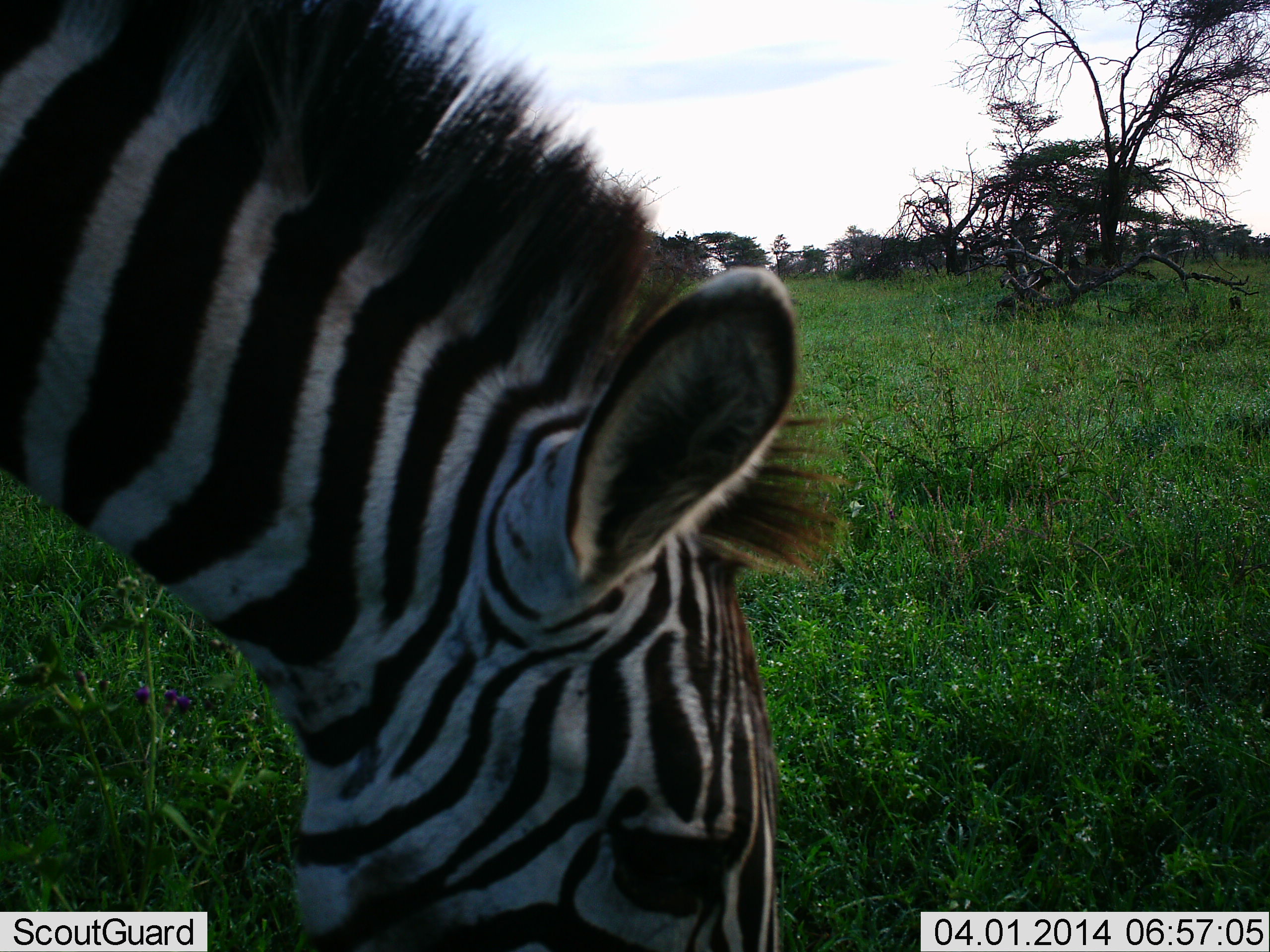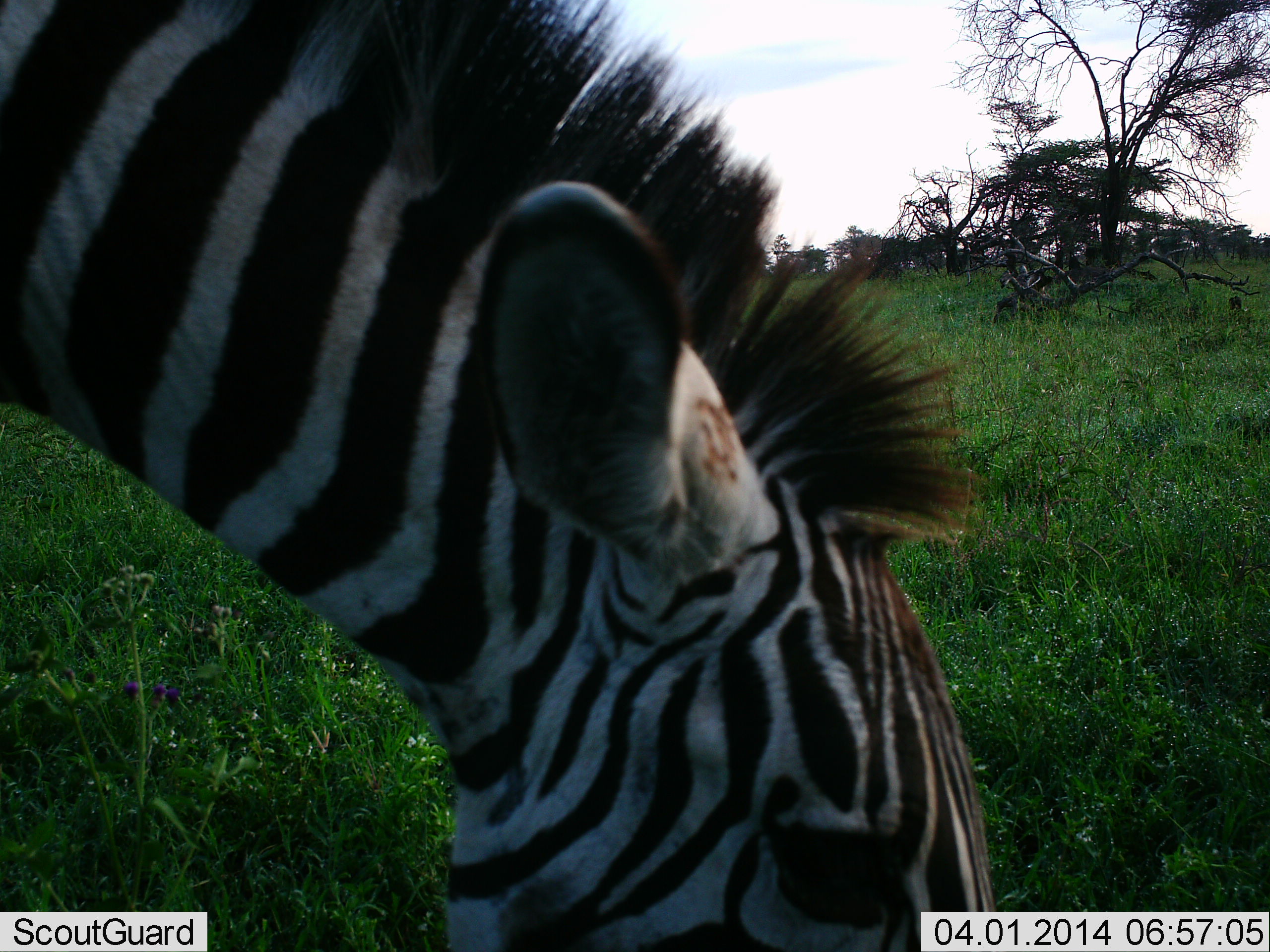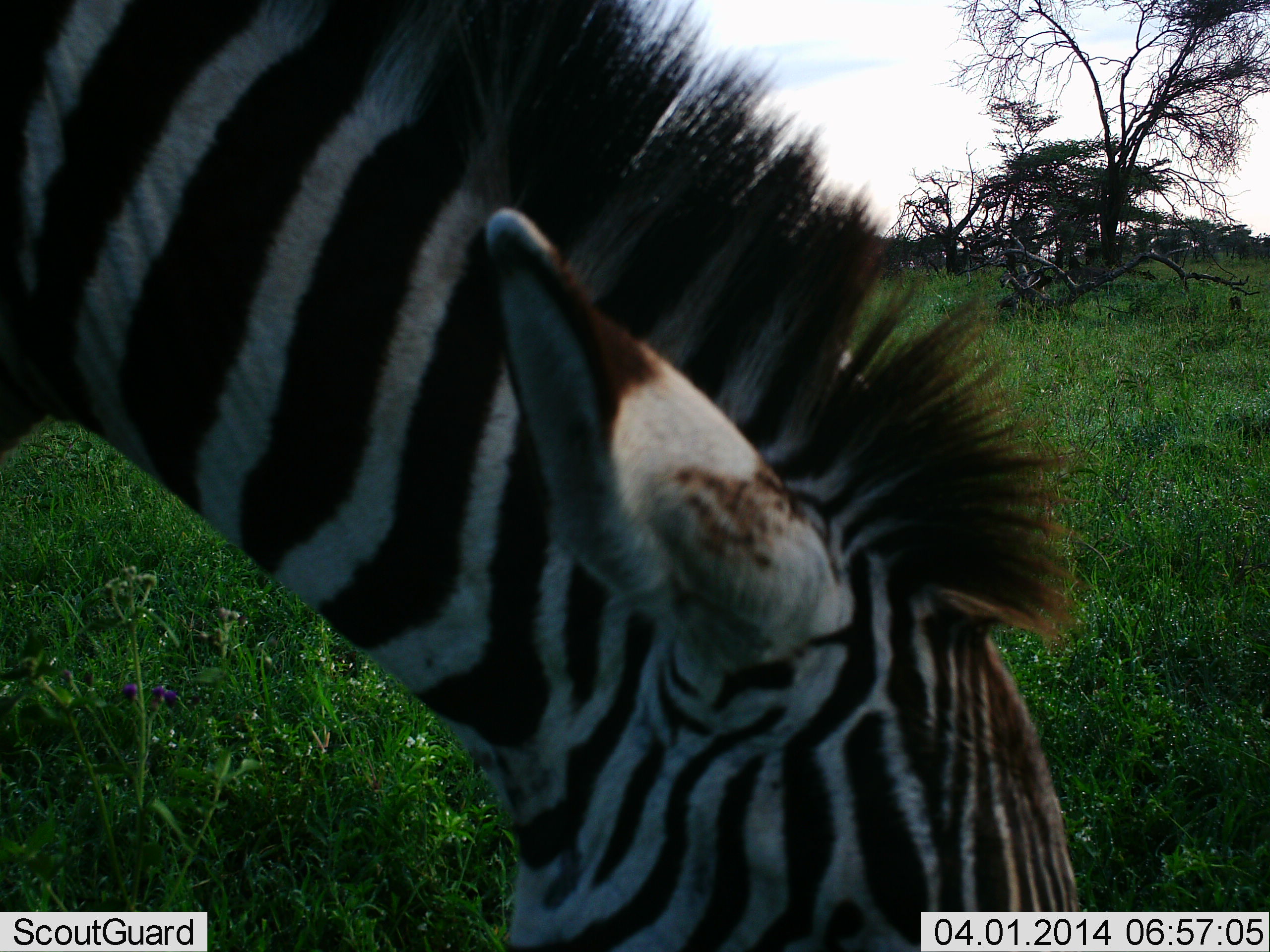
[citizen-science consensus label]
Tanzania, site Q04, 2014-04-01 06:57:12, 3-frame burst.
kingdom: Animalia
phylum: Chordata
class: Mammalia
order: Perissodactyla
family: Equidae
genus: Equus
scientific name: Equus quagga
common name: plains zebra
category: zebra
Zebra (plains zebra) (Equus quagga), count 1. Behavior (volunteer vote fractions): standing 0%, resting 0%, moving 0%, interacting 0%. Young present (vote fraction): 0%. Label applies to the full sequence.